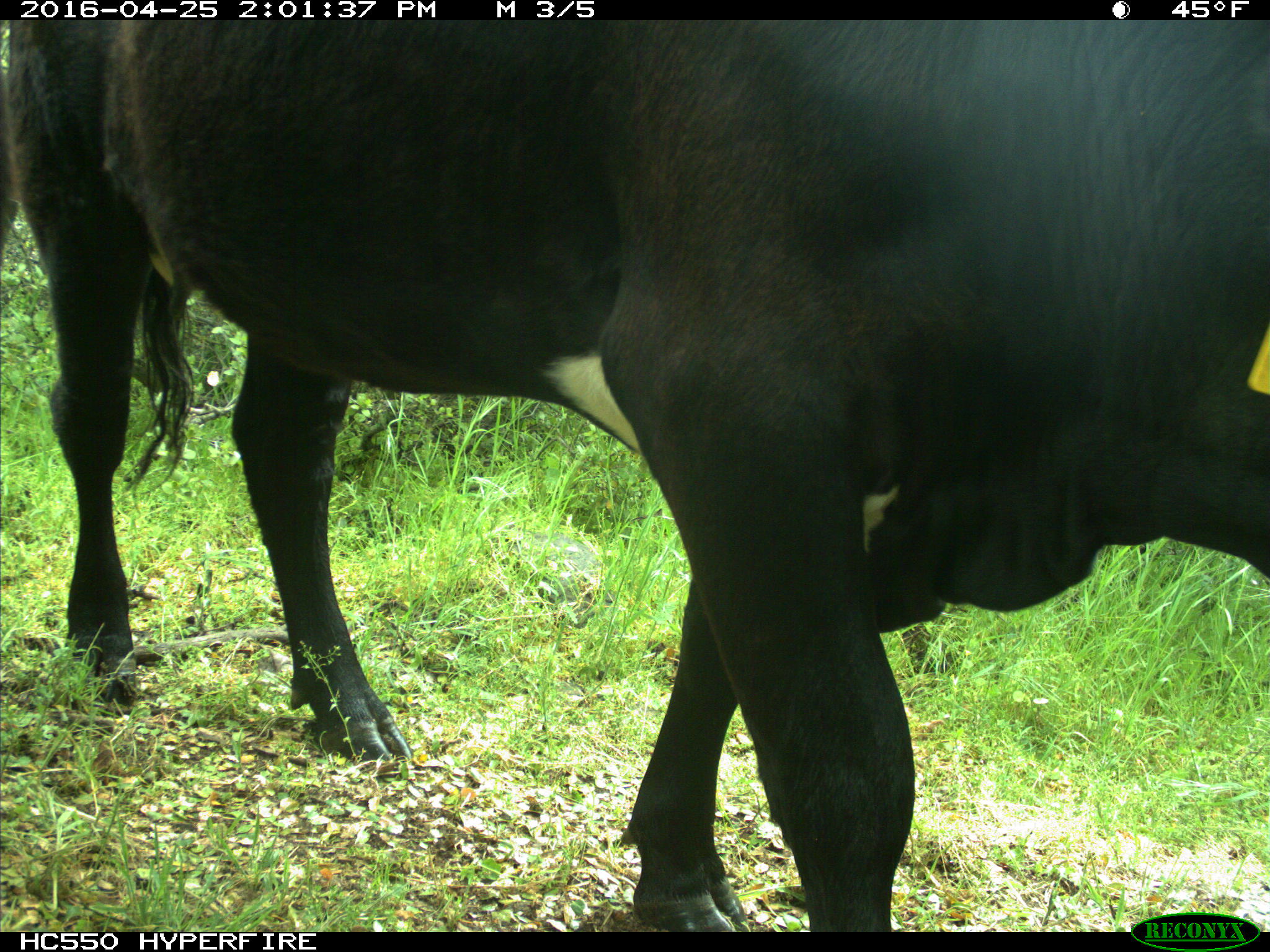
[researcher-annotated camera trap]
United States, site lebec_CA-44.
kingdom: Animalia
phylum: Chordata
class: Mammalia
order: Artiodactyla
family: Bovidae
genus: Bos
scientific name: Bos taurus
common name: domestic cow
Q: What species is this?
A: Bos taurus (domestic cow).